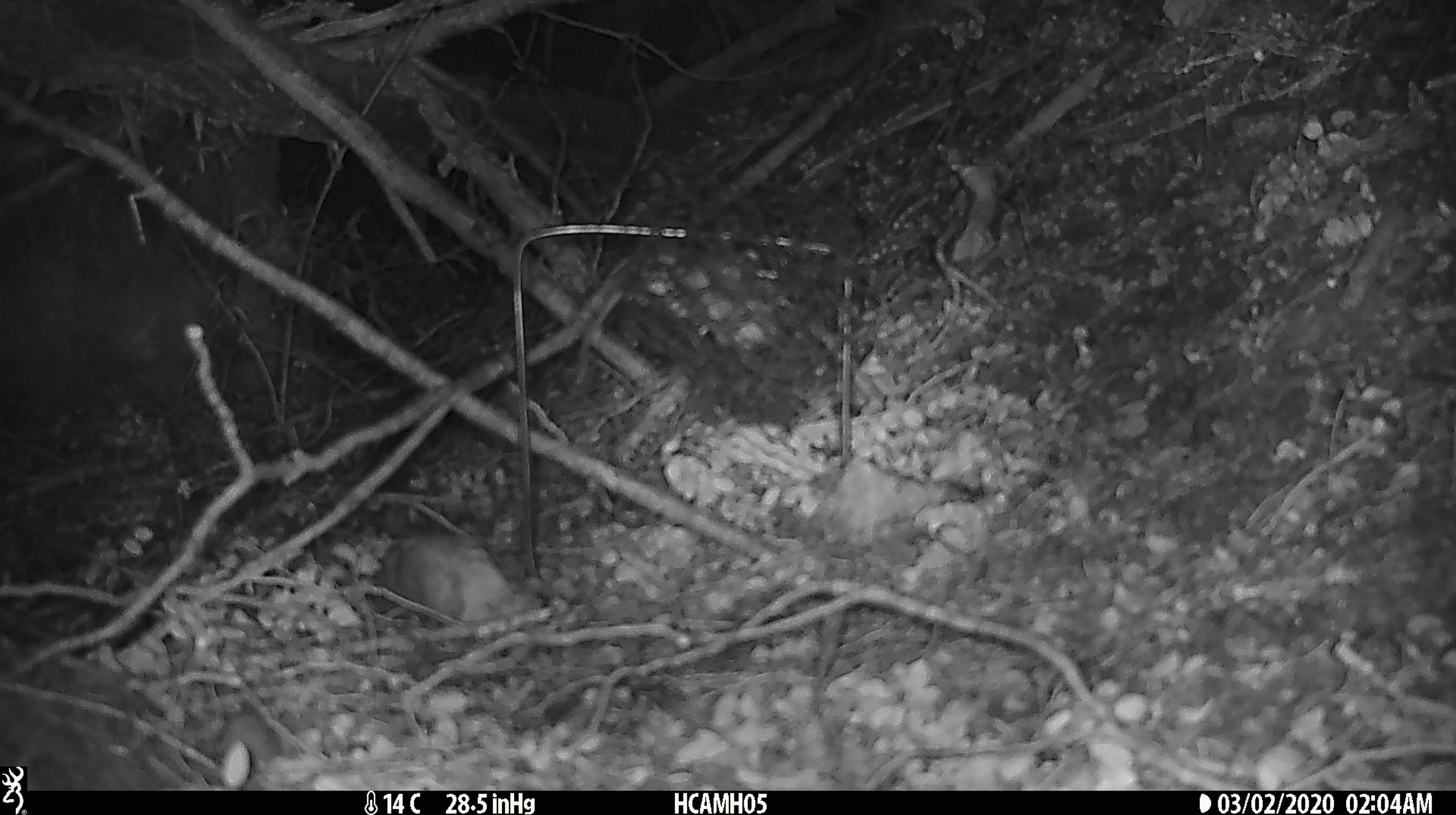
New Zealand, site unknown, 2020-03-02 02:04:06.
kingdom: Animalia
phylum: Chordata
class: Mammalia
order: Rodentia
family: Muridae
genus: Mus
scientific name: Mus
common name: mouse